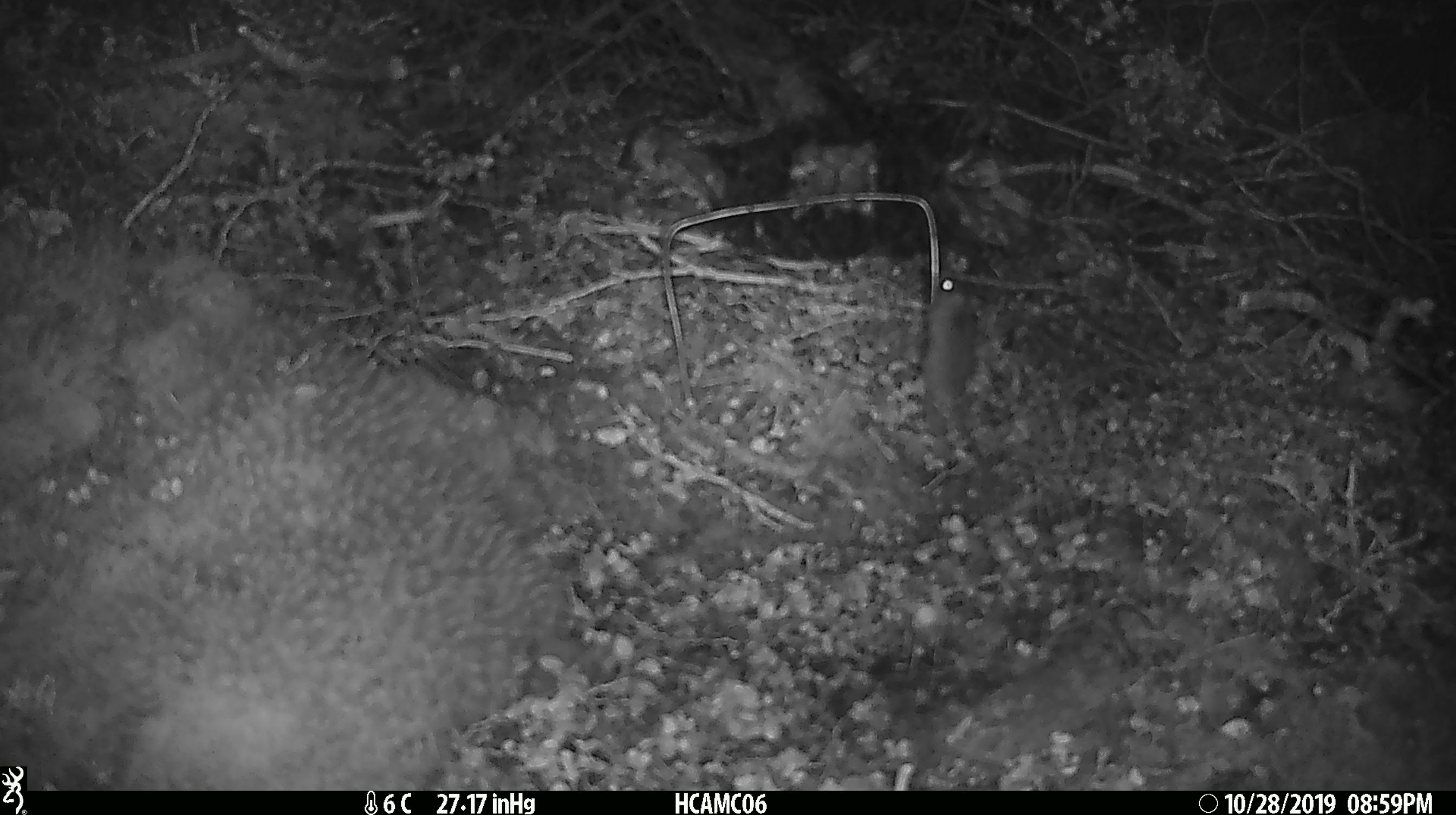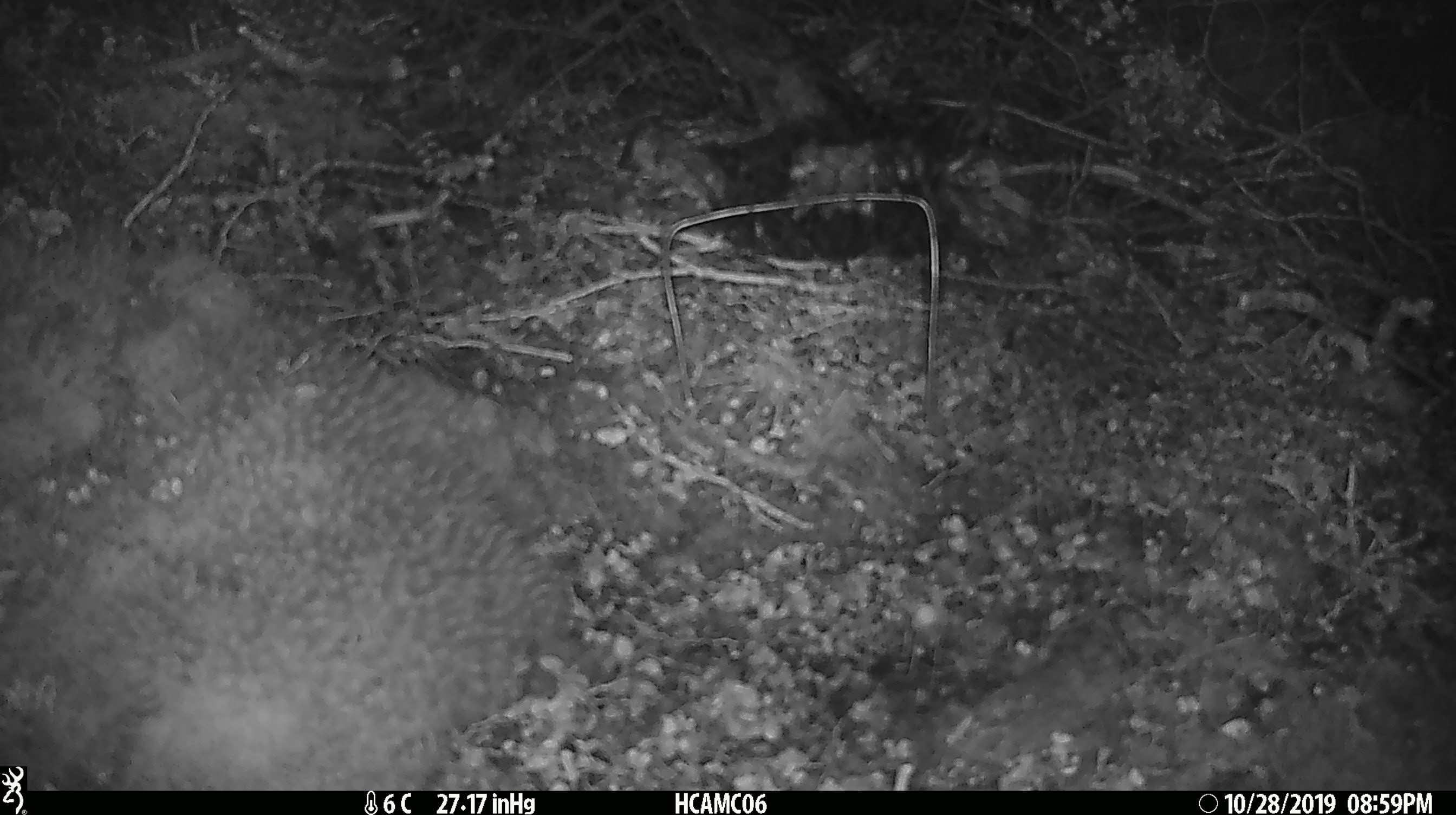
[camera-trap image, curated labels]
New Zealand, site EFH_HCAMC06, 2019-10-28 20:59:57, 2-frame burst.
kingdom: Animalia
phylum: Chordata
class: Mammalia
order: Rodentia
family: Muridae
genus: Mus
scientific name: Mus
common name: mouse